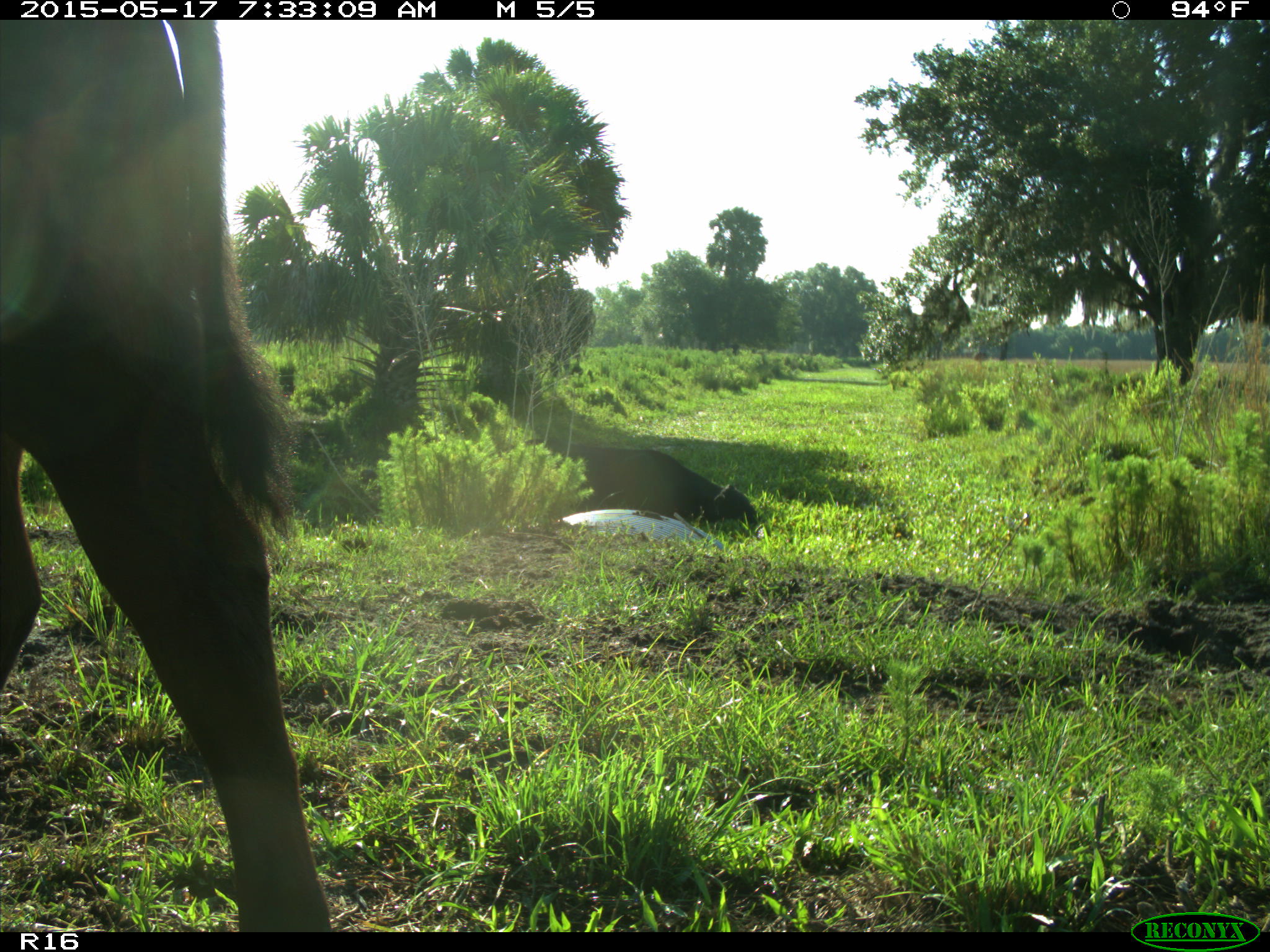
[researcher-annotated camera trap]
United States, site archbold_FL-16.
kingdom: Animalia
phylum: Chordata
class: Mammalia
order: Artiodactyla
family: Bovidae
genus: Bos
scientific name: Bos taurus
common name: domestic cow